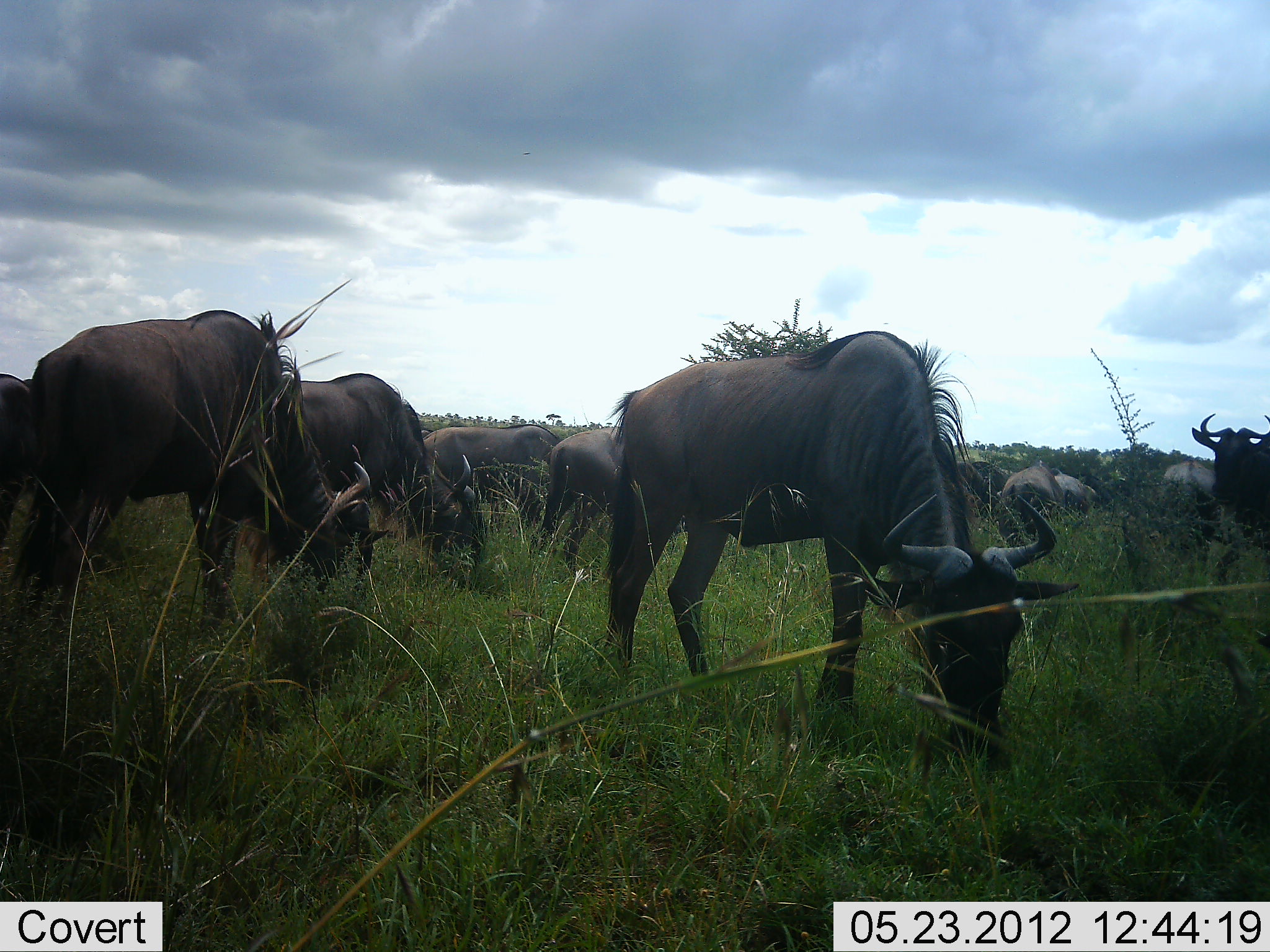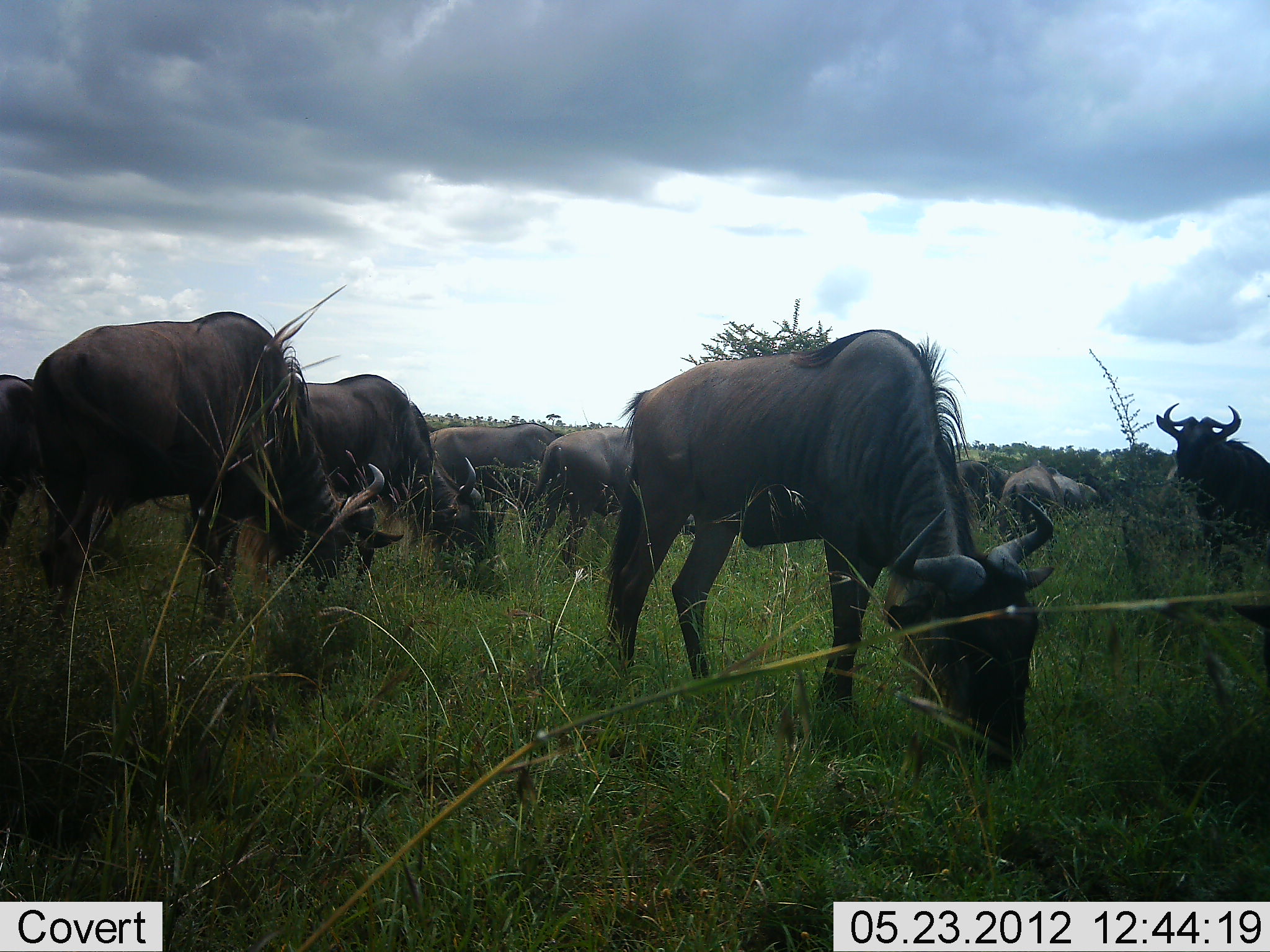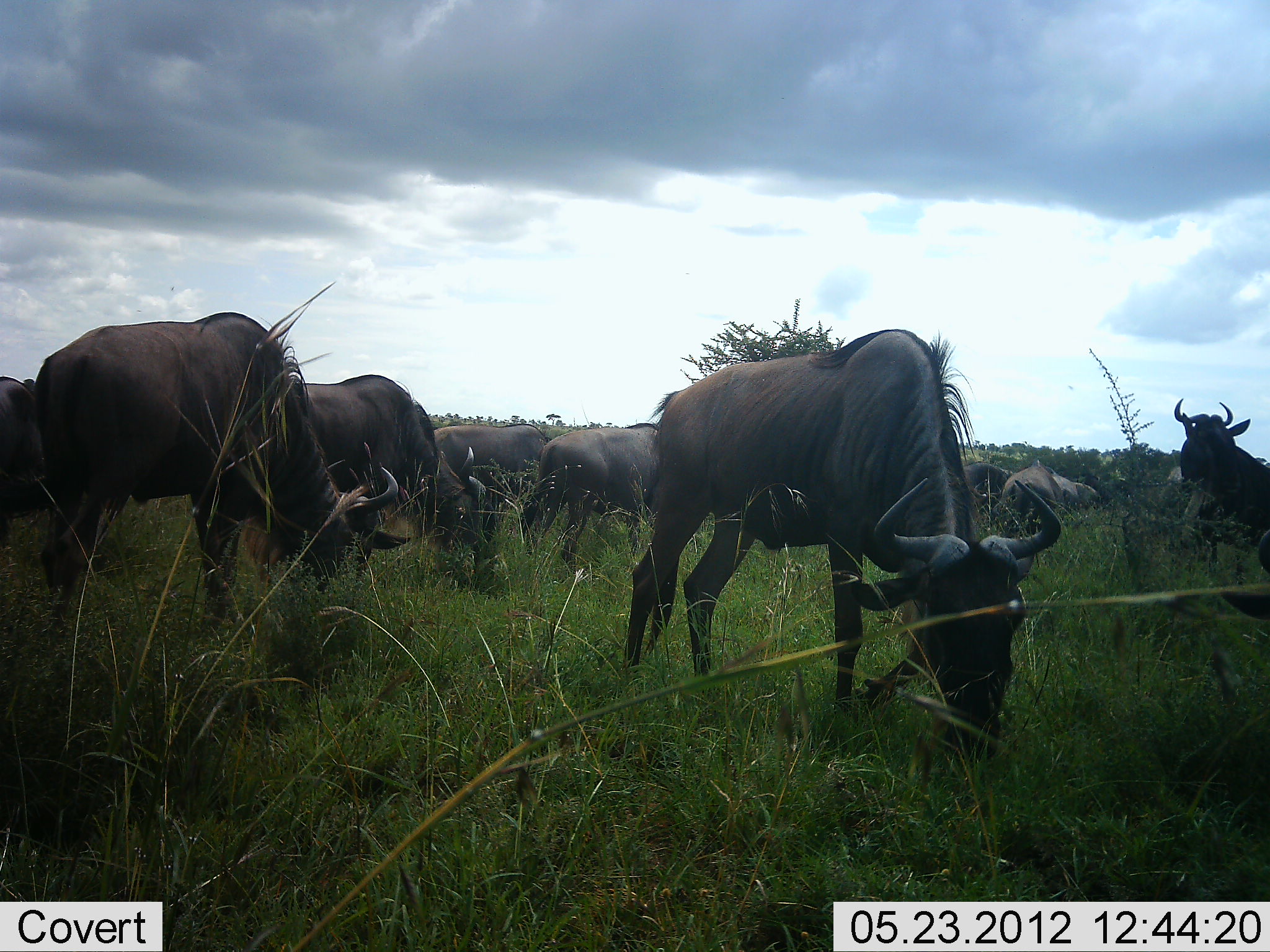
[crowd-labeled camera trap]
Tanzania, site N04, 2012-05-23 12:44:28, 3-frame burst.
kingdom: Animalia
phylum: Chordata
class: Mammalia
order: Artiodactyla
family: Bovidae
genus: Connochaetes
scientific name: Connochaetes taurinus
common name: blue wildebeest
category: wildebeest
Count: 11-50.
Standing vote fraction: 66%.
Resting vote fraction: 3%.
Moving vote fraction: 24%.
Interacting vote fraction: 7%.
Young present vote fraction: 0%.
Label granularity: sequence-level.